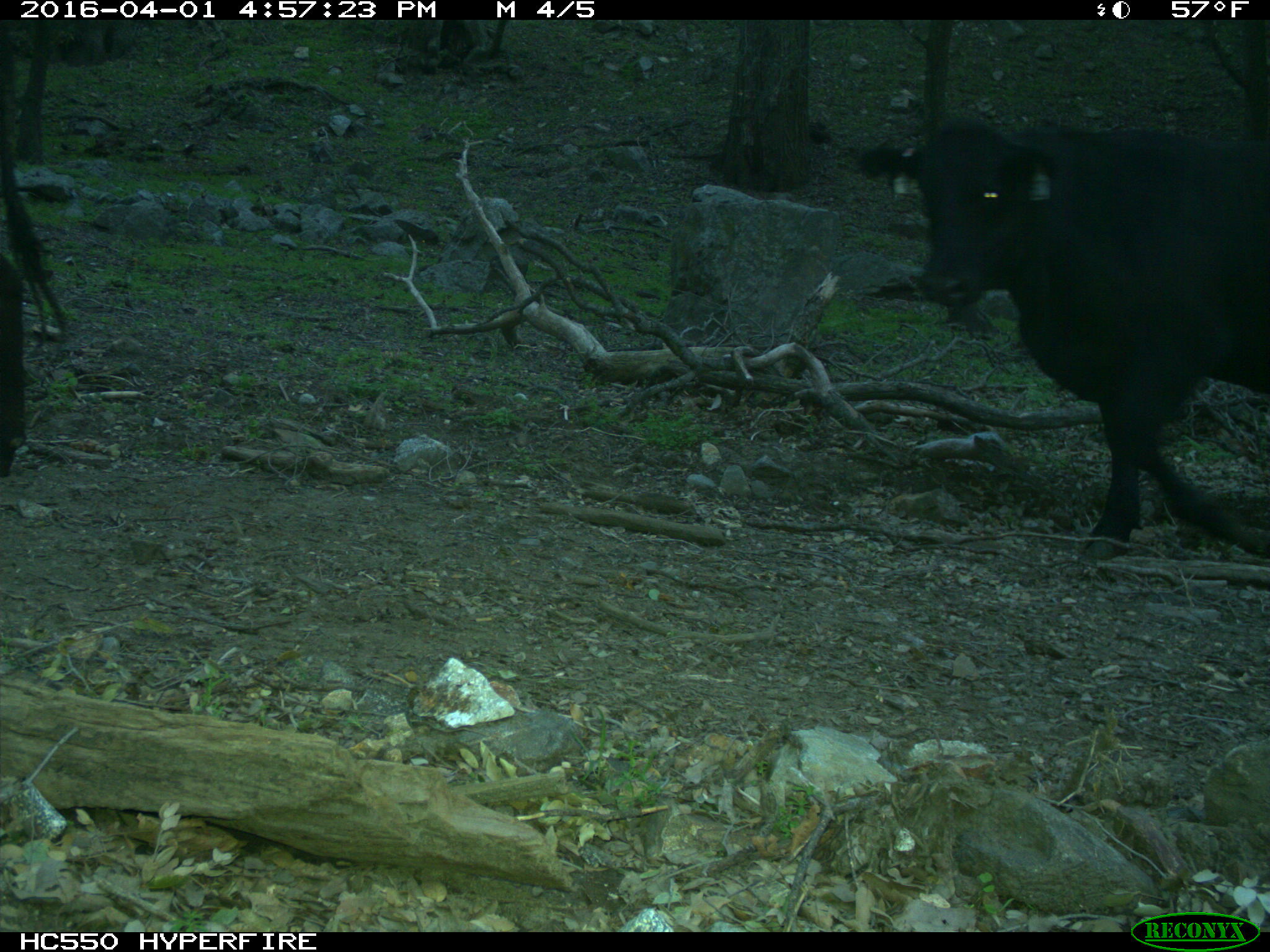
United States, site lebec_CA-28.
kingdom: Animalia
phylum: Chordata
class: Mammalia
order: Artiodactyla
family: Bovidae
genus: Bos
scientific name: Bos taurus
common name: domestic cow